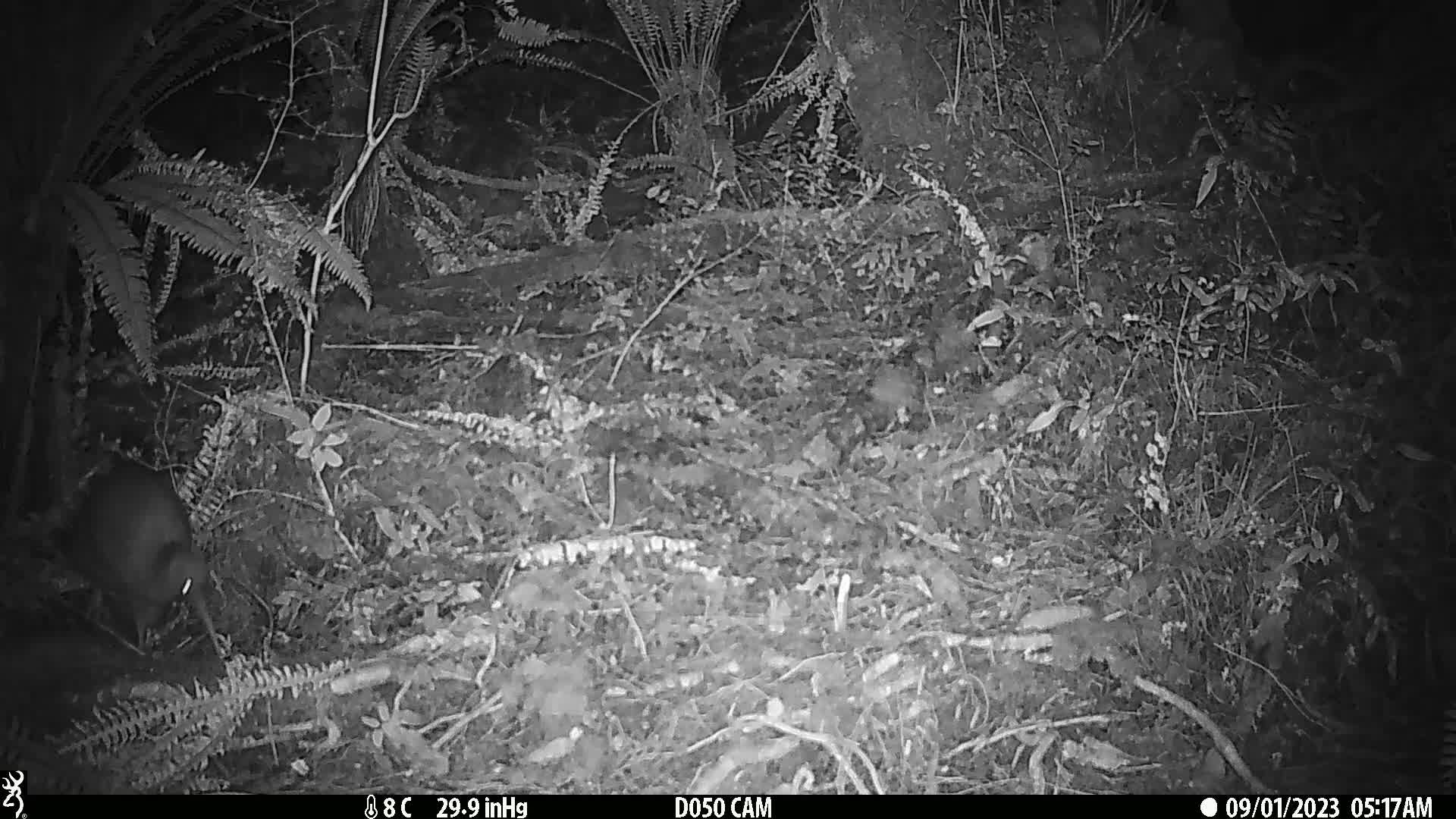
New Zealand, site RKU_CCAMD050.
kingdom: Animalia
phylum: Chordata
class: Aves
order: Apterygiformes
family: Apterygidae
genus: Apteryx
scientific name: Apteryx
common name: kiwi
Kiwi (Apteryx).